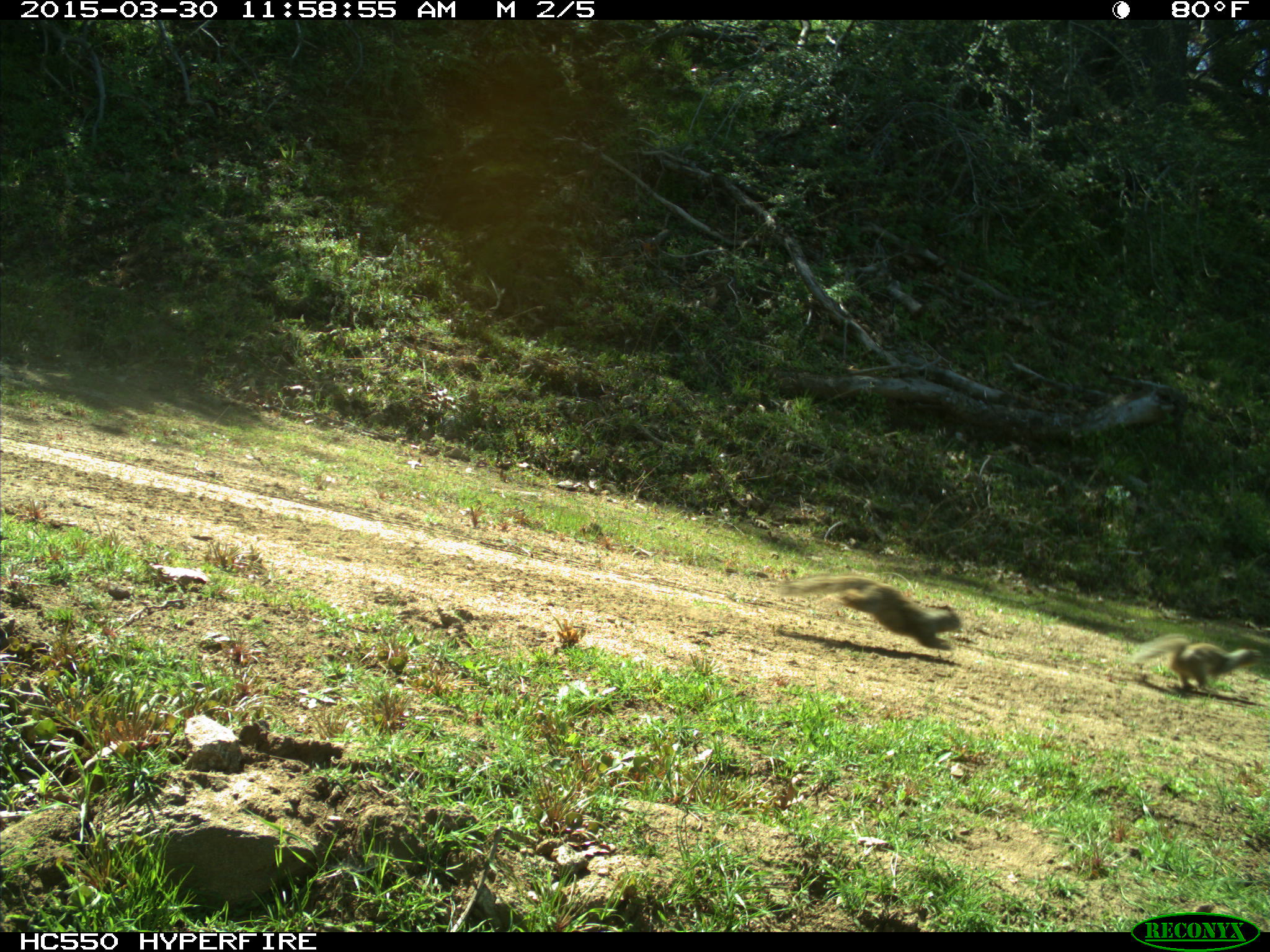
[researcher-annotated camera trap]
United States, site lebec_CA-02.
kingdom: Animalia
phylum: Chordata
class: Mammalia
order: Rodentia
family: Sciuridae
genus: Otospermophilus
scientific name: Otospermophilus beecheyi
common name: california ground squirrel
Otospermophilus beecheyi (california ground squirrel).